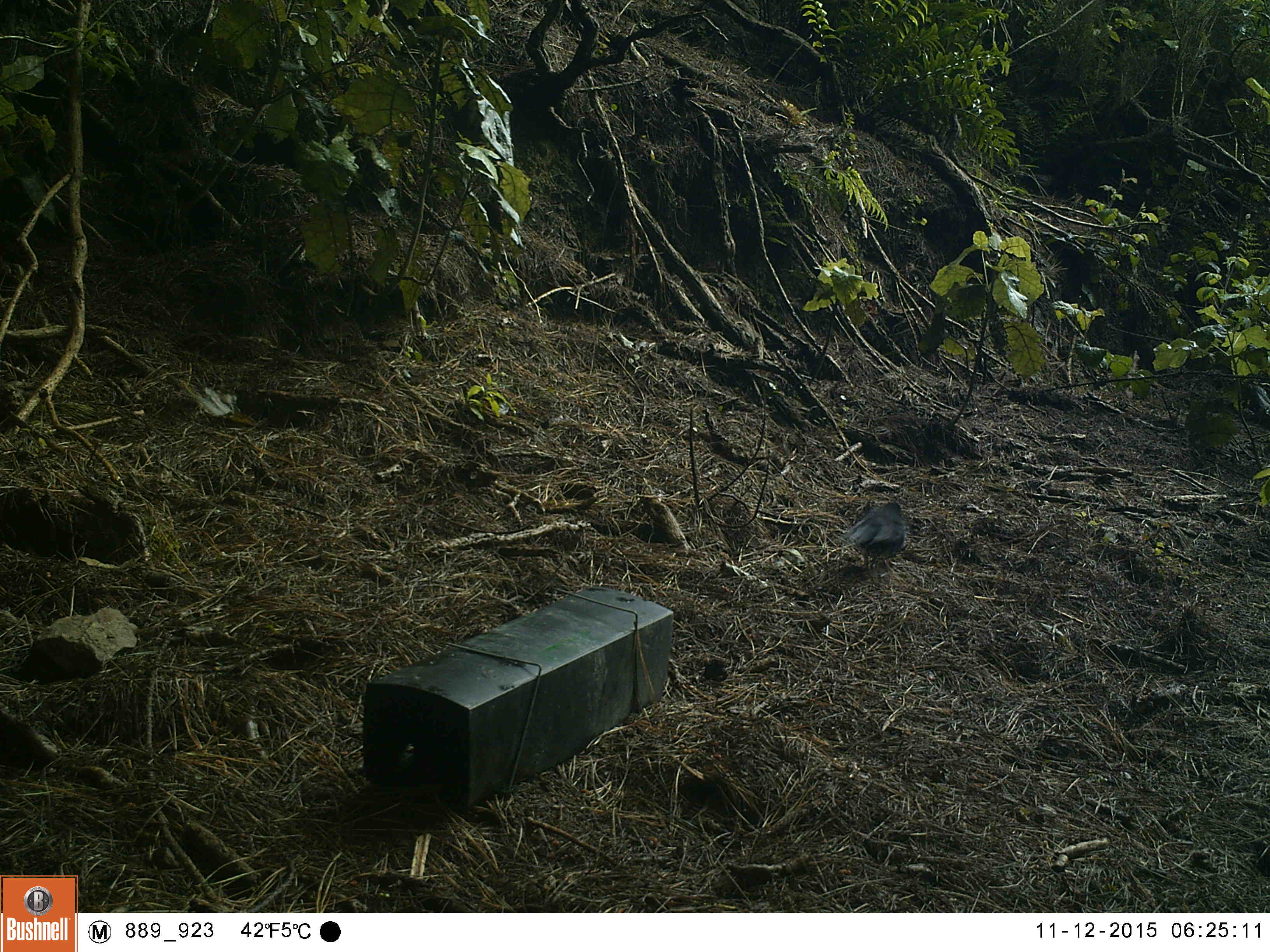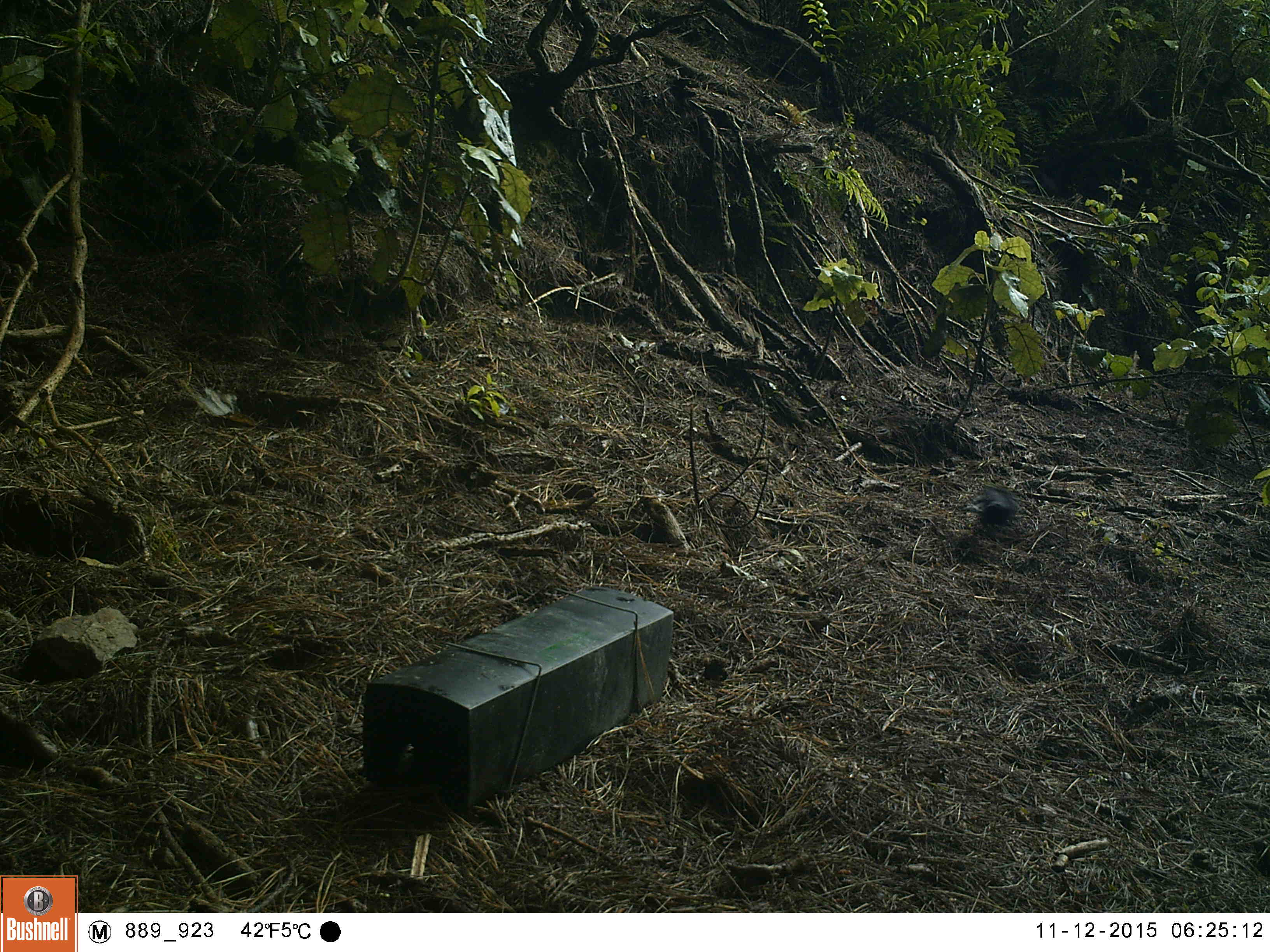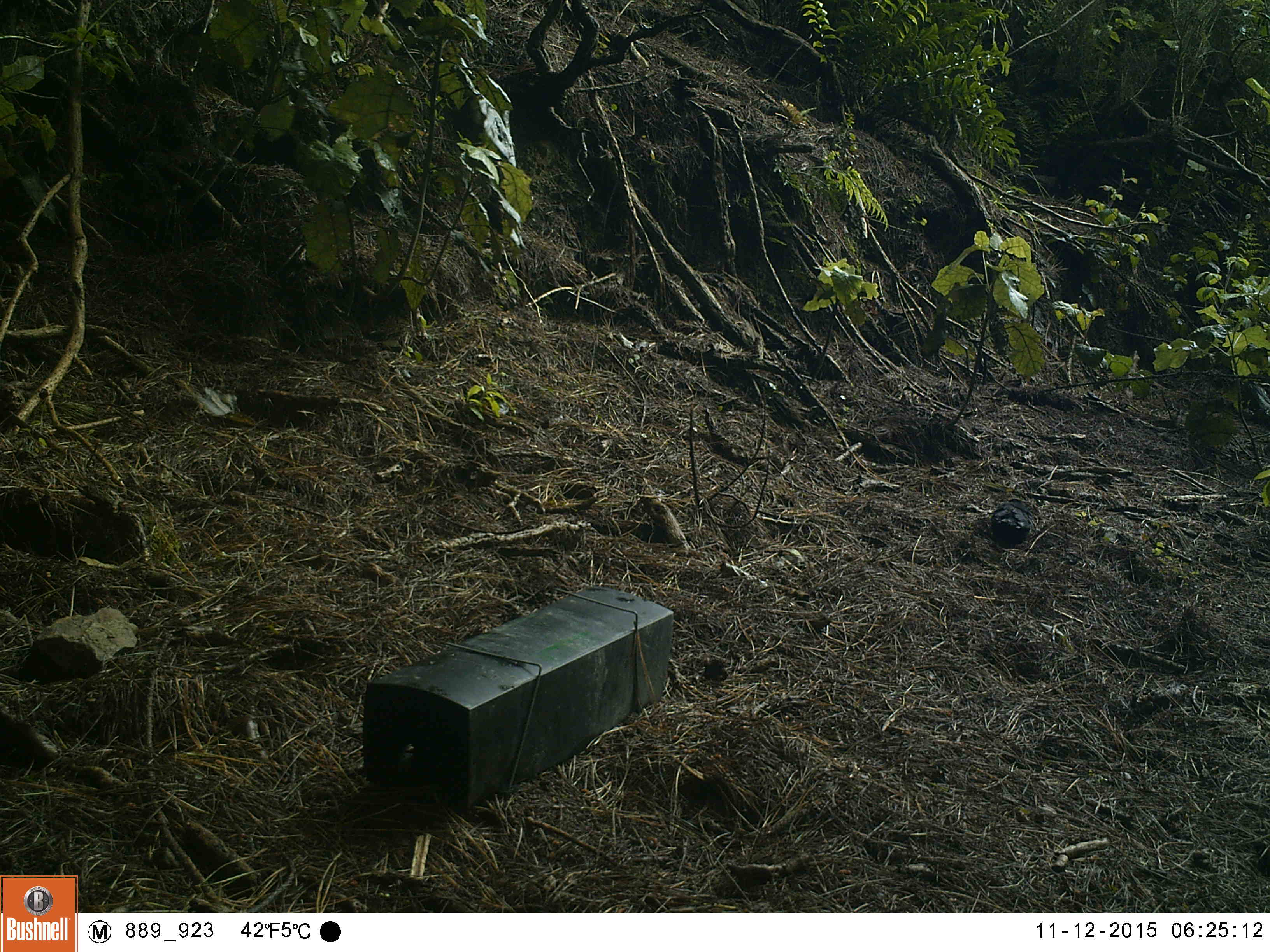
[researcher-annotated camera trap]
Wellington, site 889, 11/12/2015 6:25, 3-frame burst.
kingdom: Animalia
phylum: Chordata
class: Aves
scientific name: Aves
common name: bird